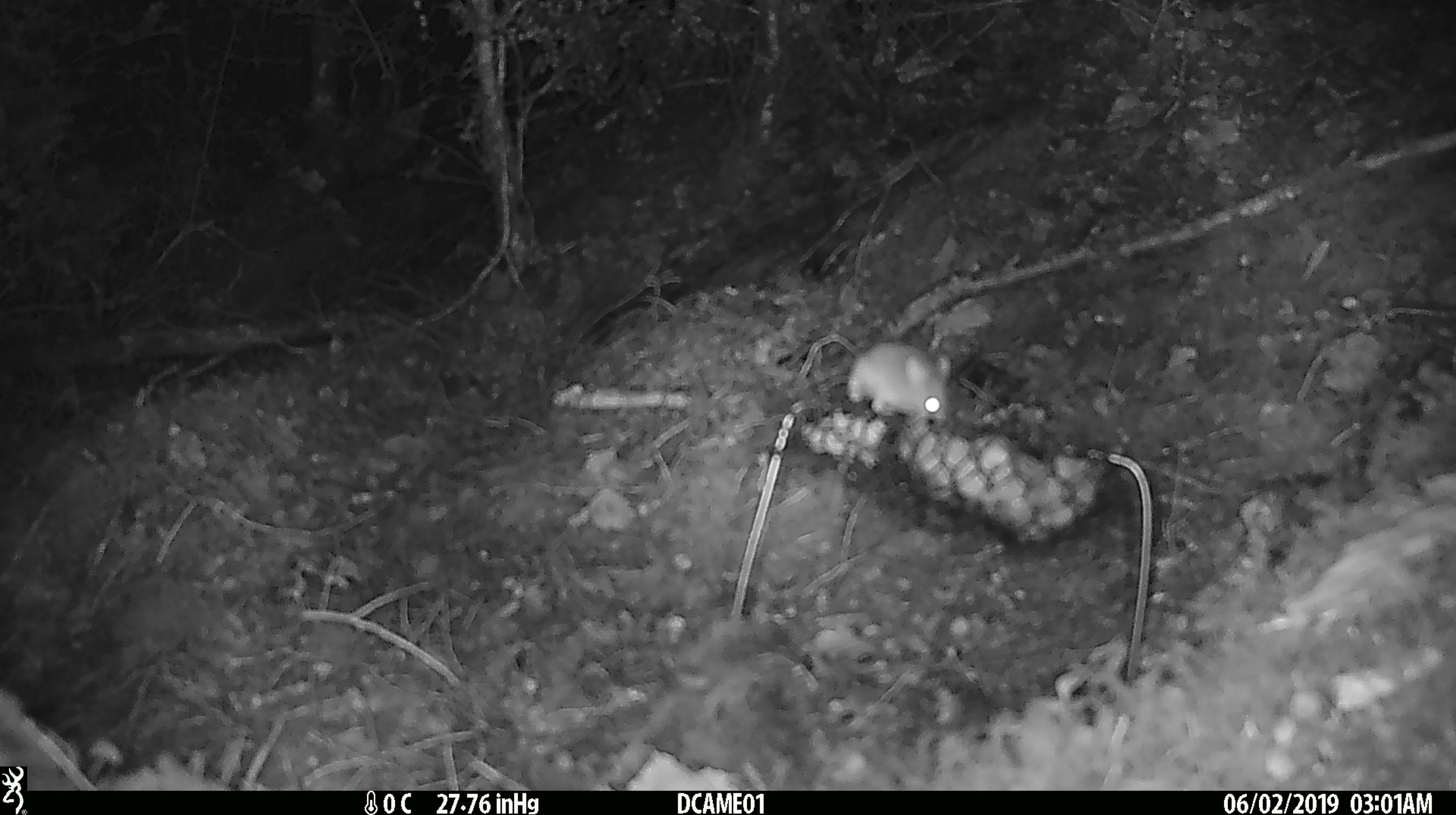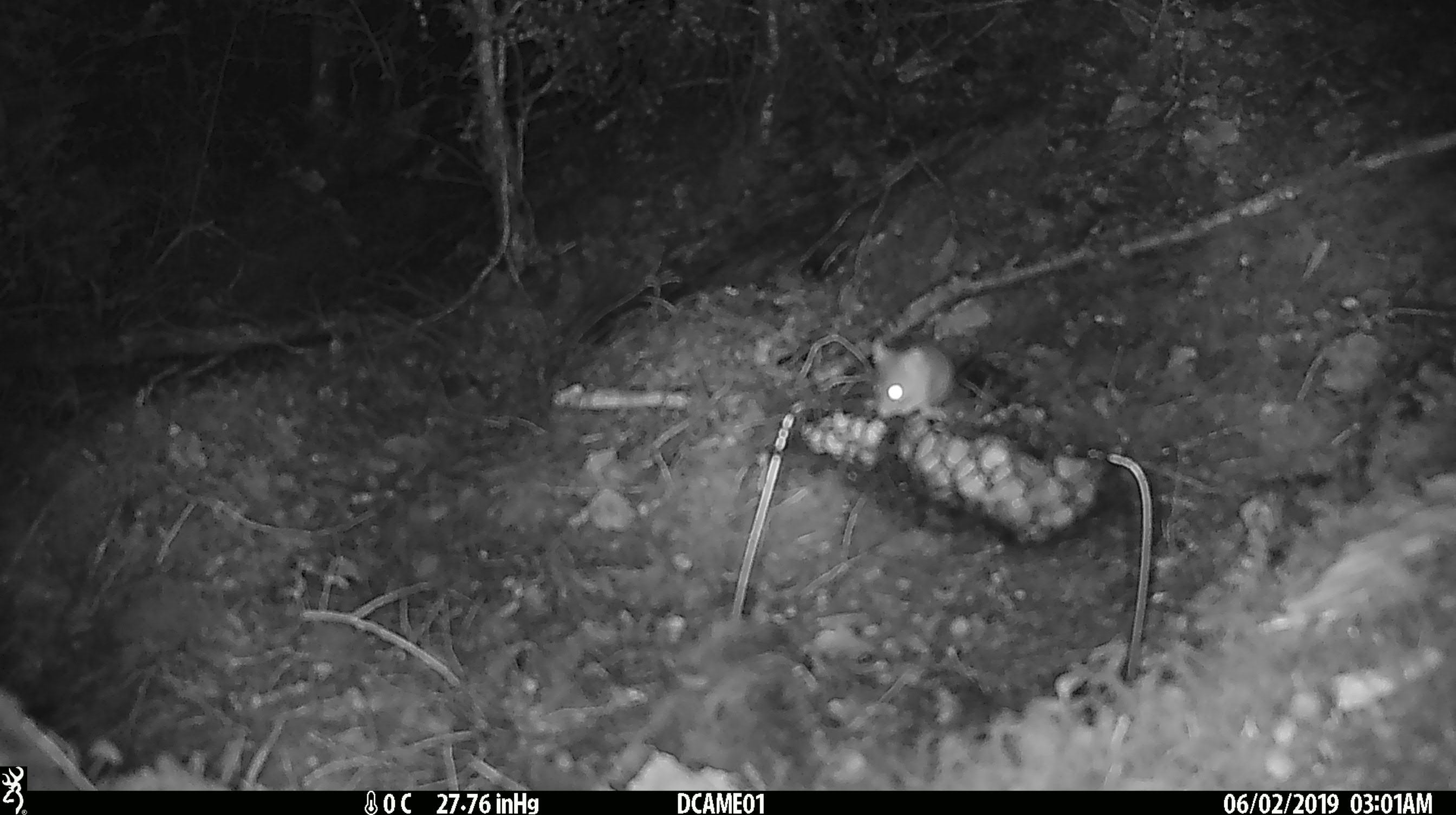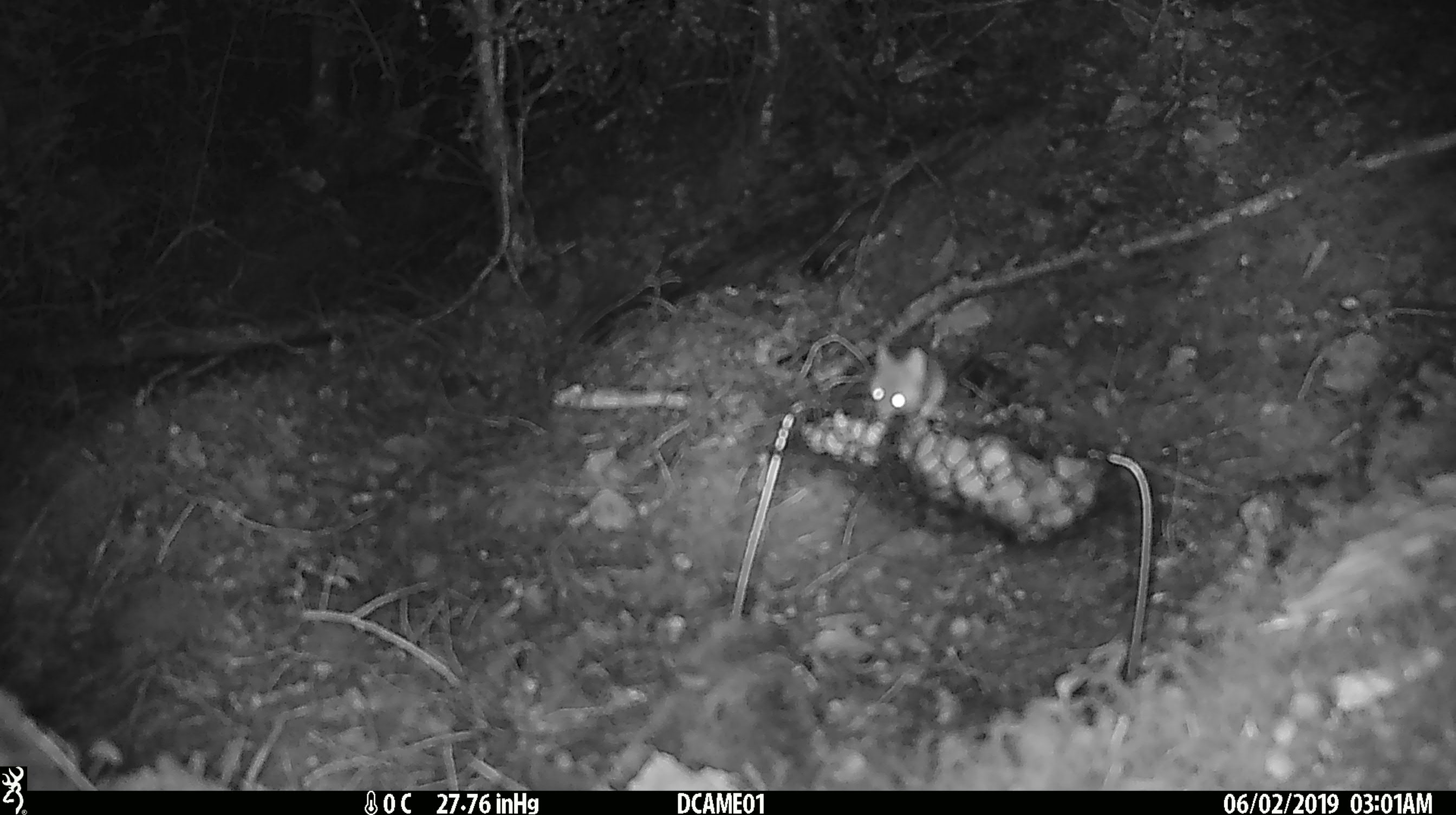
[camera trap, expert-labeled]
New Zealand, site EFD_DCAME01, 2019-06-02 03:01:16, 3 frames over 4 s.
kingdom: Animalia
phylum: Chordata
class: Mammalia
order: Rodentia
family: Muridae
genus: Mus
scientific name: Mus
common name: mouse